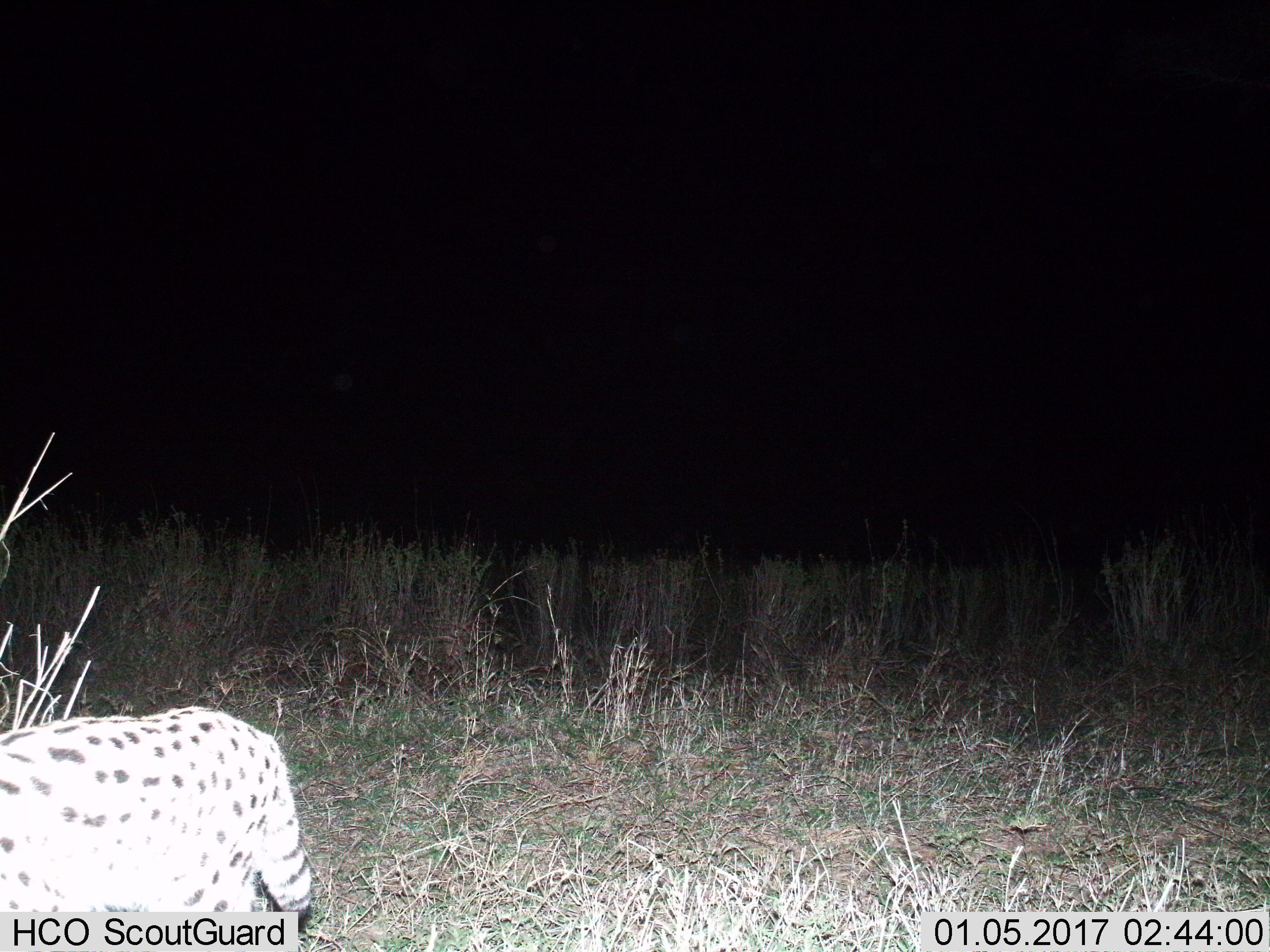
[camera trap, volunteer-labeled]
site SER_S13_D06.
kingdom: Animalia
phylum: Chordata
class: Mammalia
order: Carnivora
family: Felidae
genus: Leptailurus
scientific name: Leptailurus serval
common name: serval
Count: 1.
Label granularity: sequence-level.